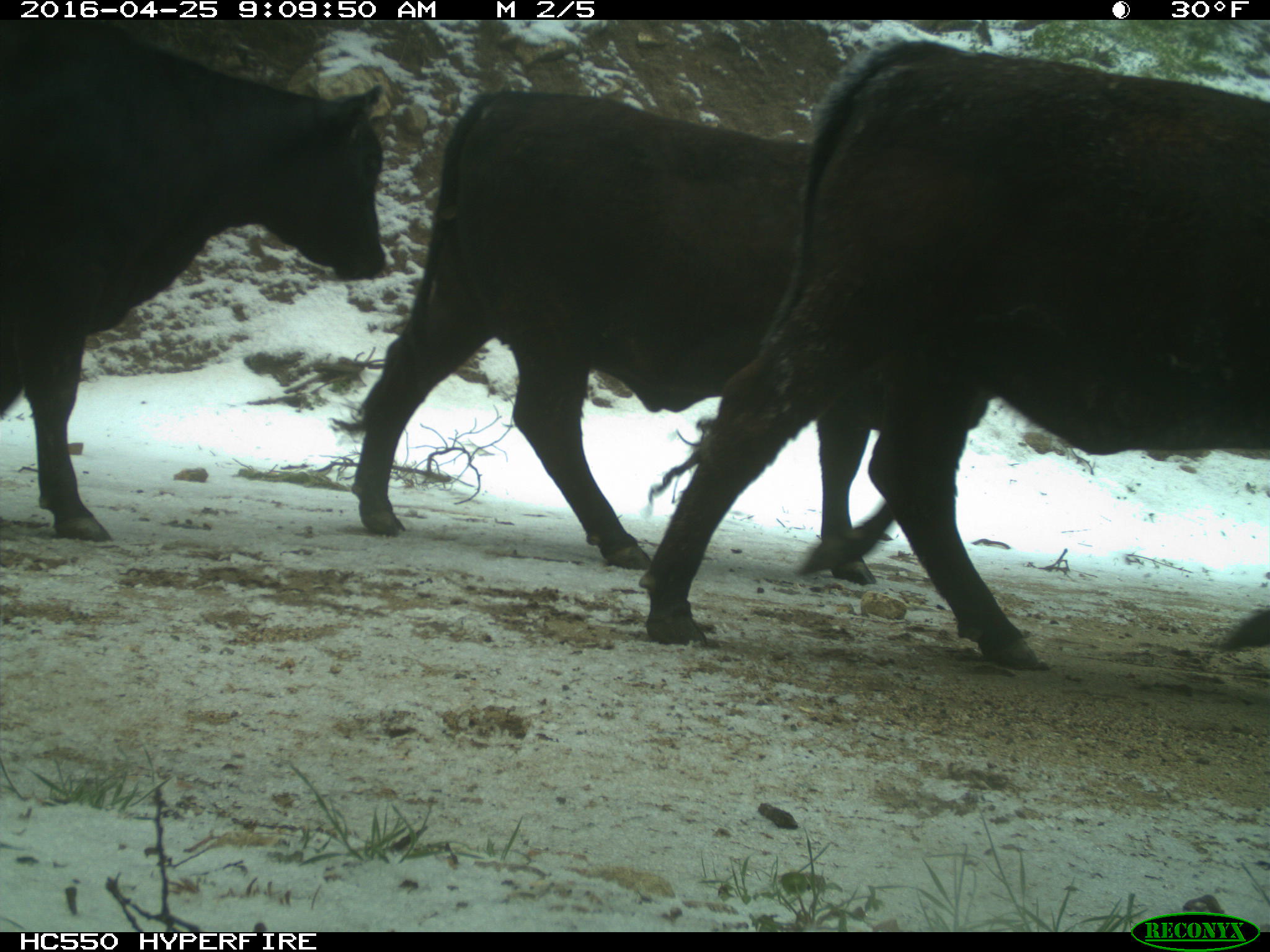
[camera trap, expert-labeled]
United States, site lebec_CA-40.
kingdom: Animalia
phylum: Chordata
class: Mammalia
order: Artiodactyla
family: Bovidae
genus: Bos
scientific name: Bos taurus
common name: domestic cow